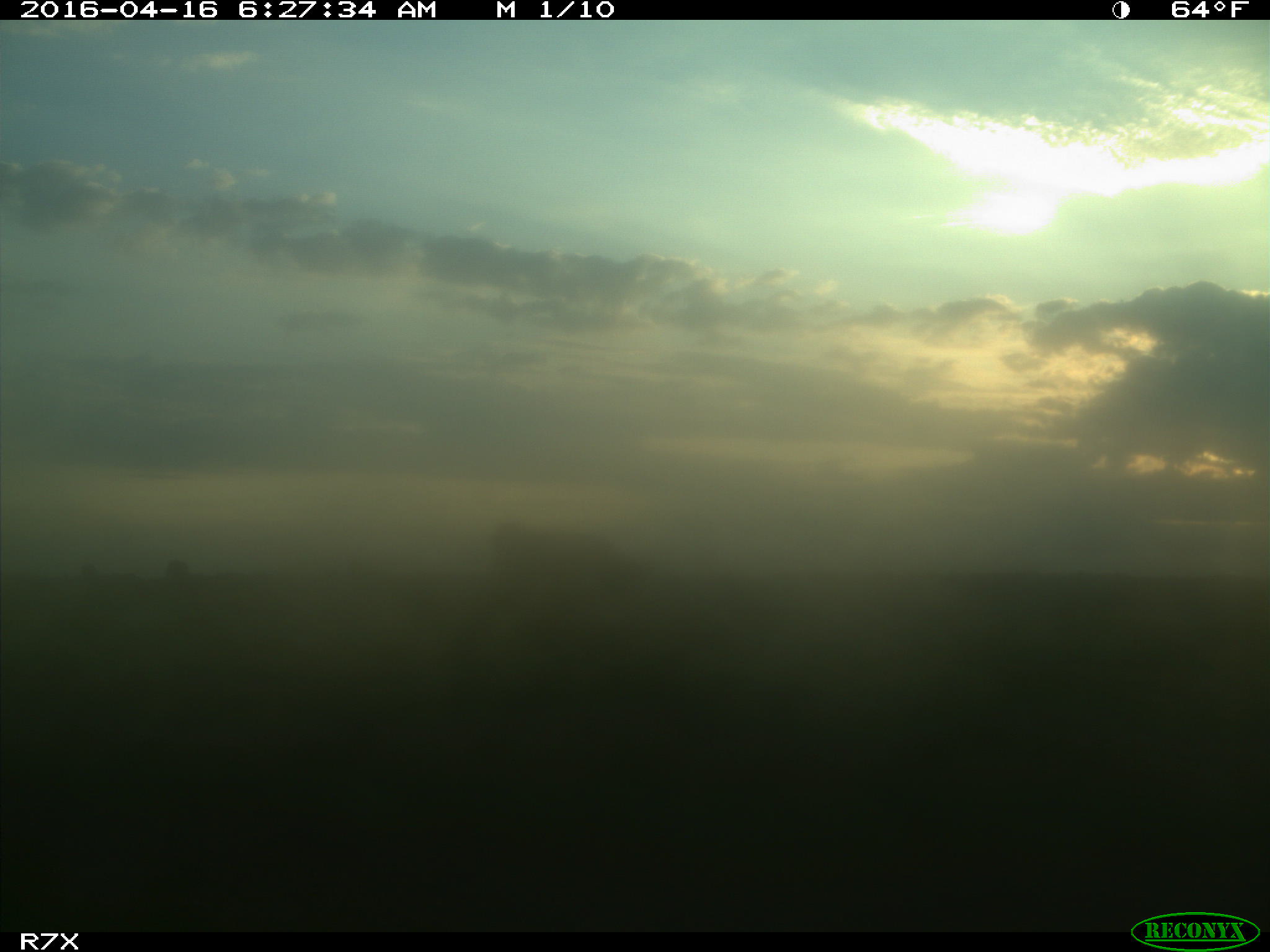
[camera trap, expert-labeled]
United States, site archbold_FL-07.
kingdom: Animalia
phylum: Chordata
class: Mammalia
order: Artiodactyla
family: Bovidae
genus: Bos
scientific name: Bos taurus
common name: domestic cow